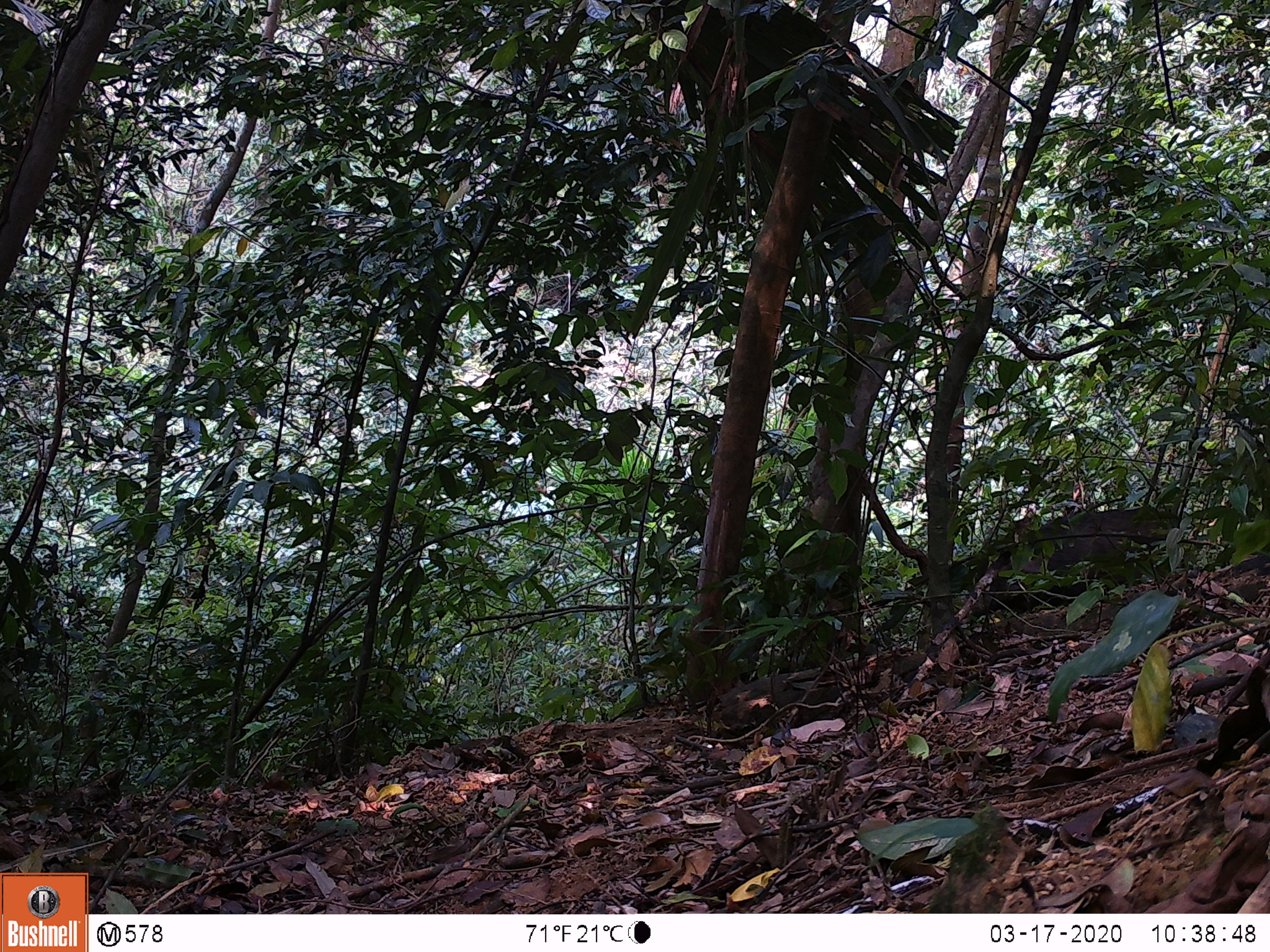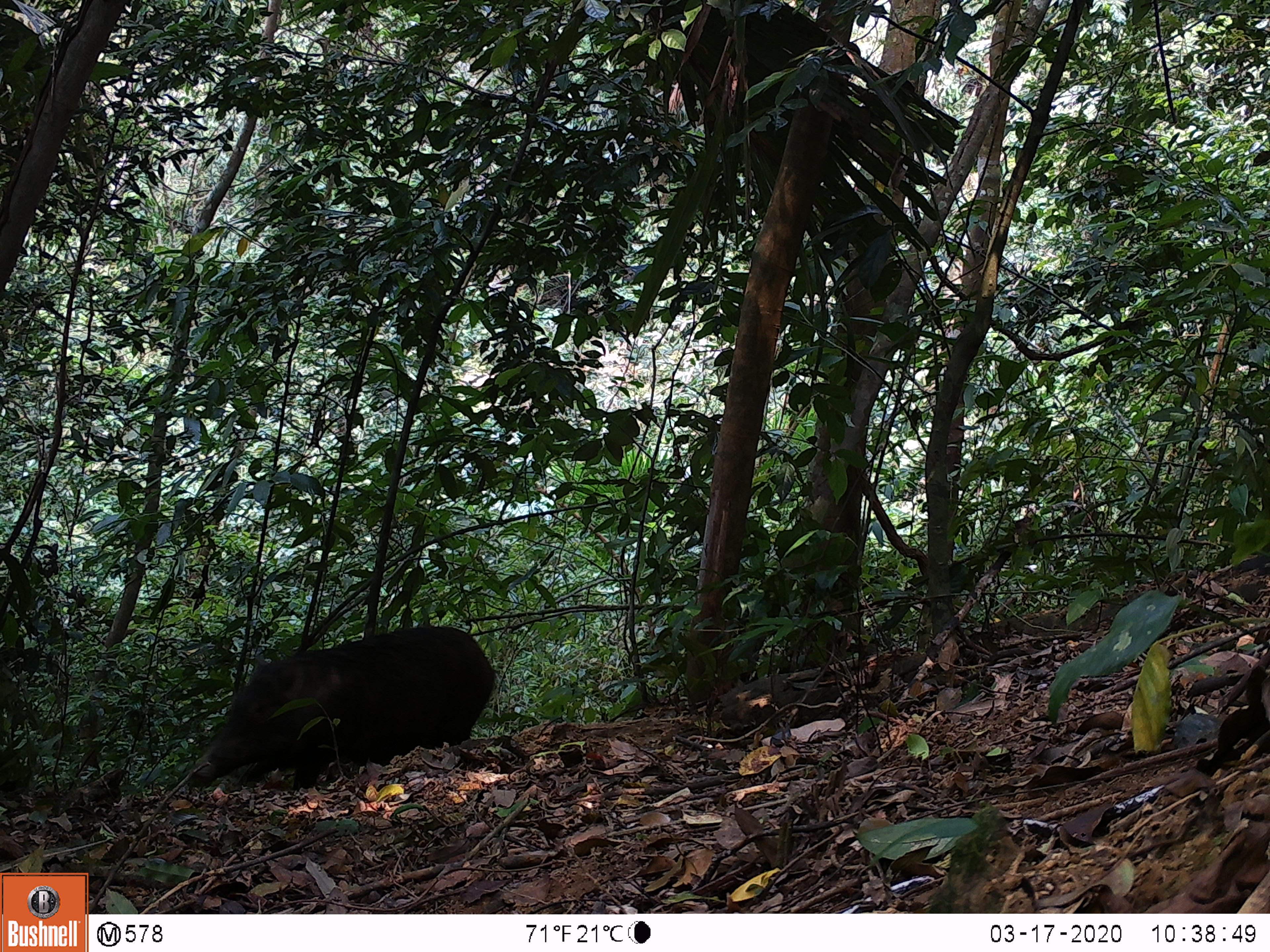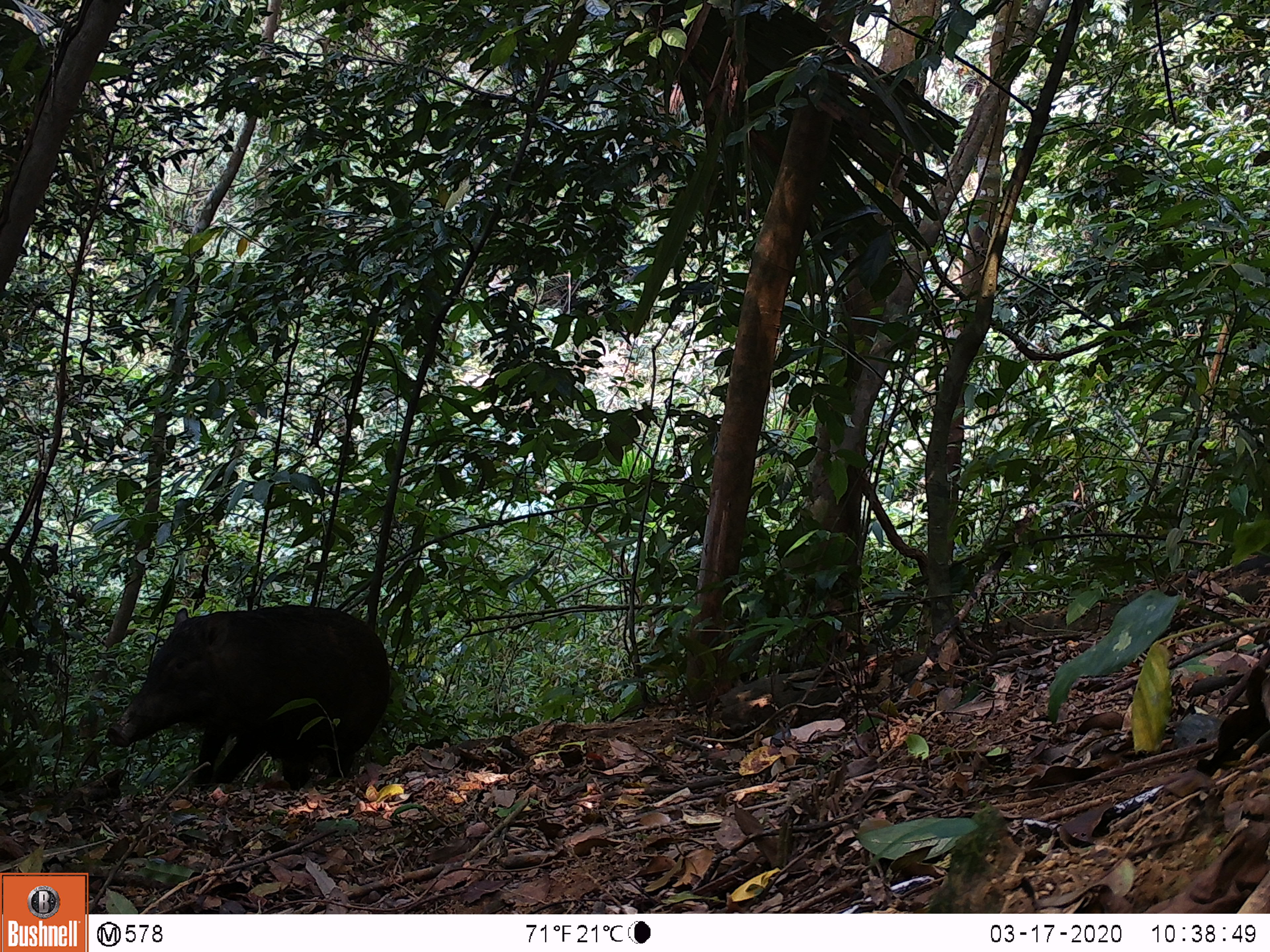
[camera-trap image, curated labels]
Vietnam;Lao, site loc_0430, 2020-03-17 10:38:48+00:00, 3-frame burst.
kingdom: Animalia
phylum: Chordata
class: Mammalia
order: Artiodactyla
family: Suidae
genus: Sus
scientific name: Sus scrofa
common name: eurasian wild pig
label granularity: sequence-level